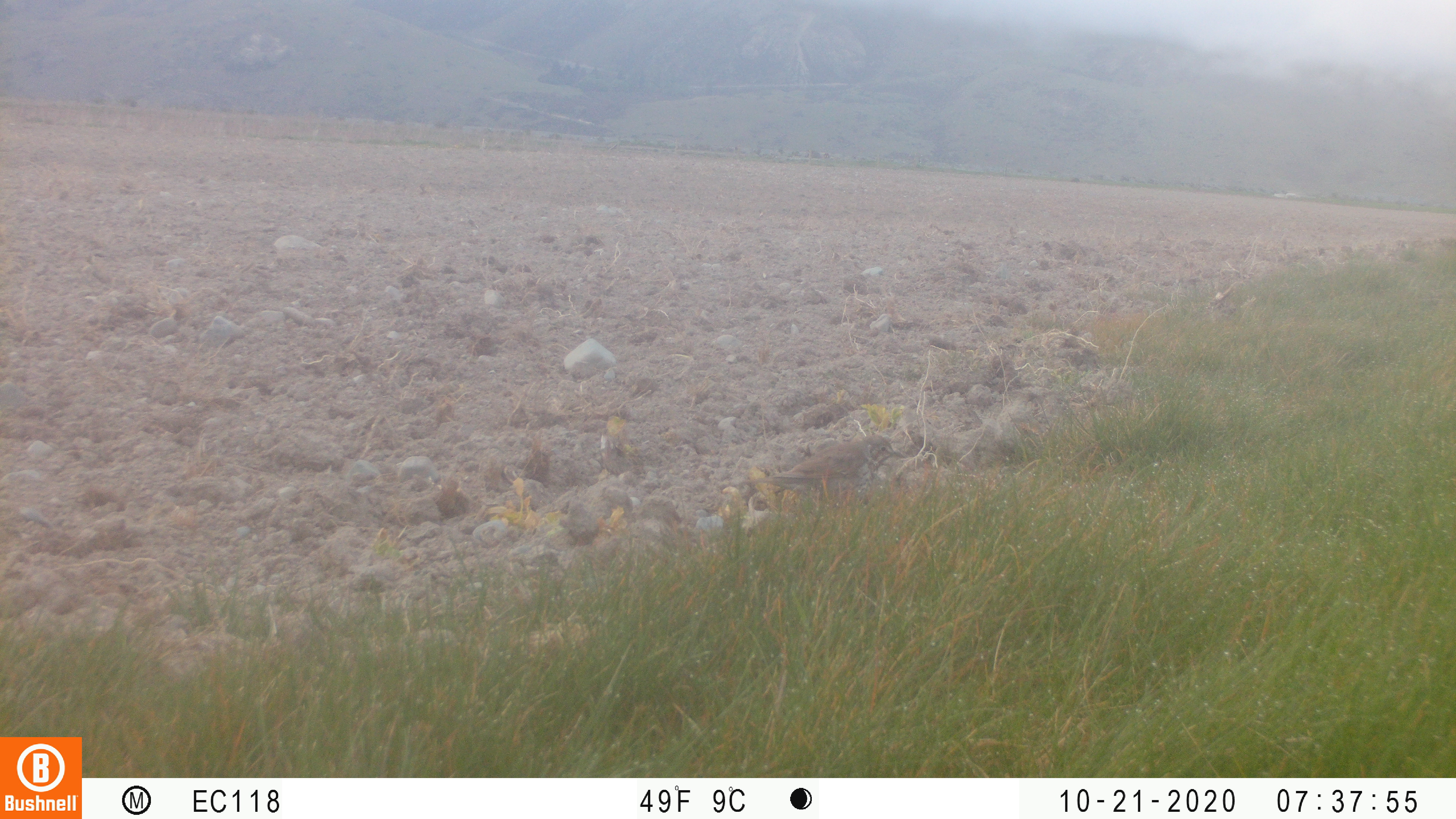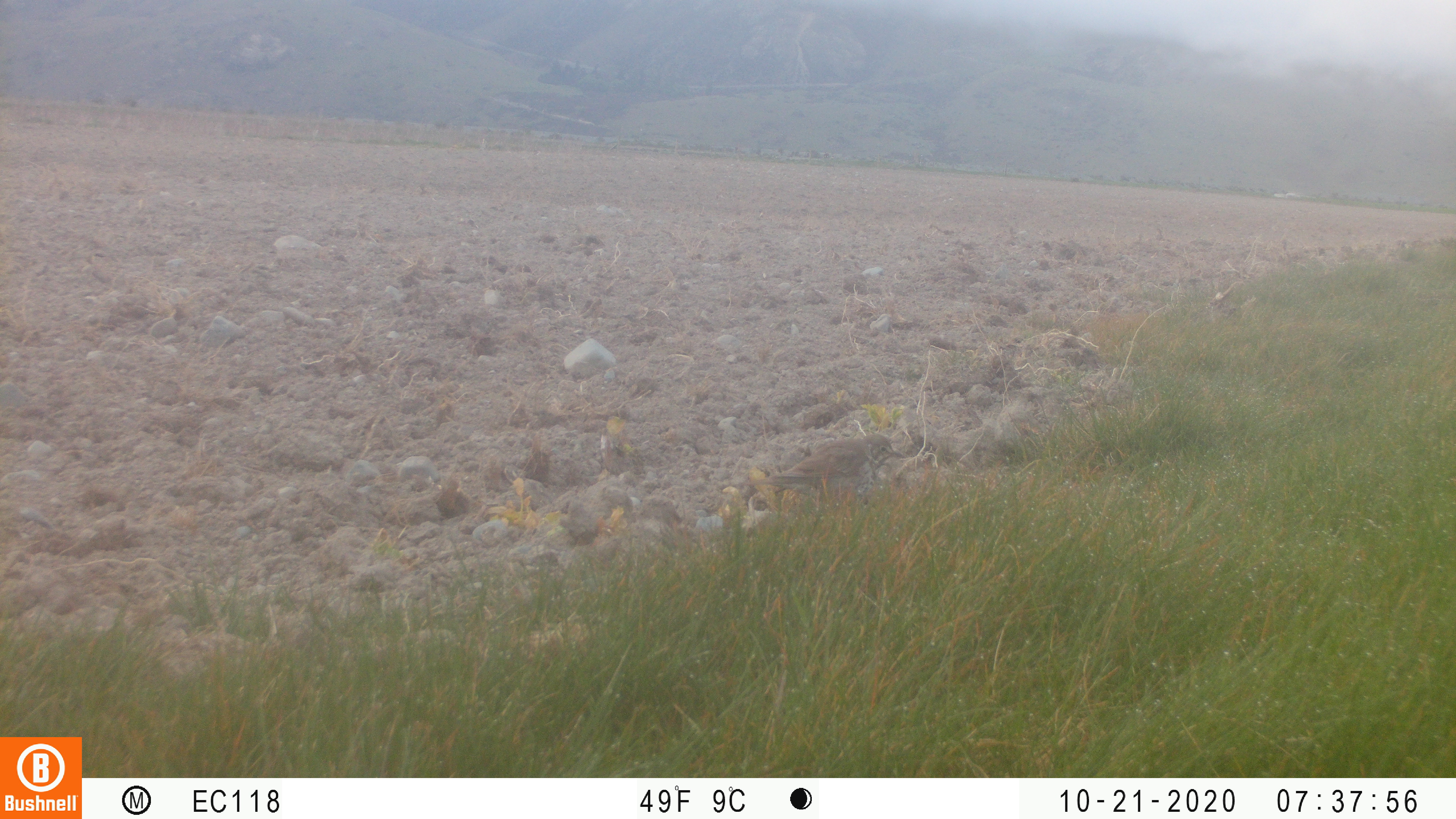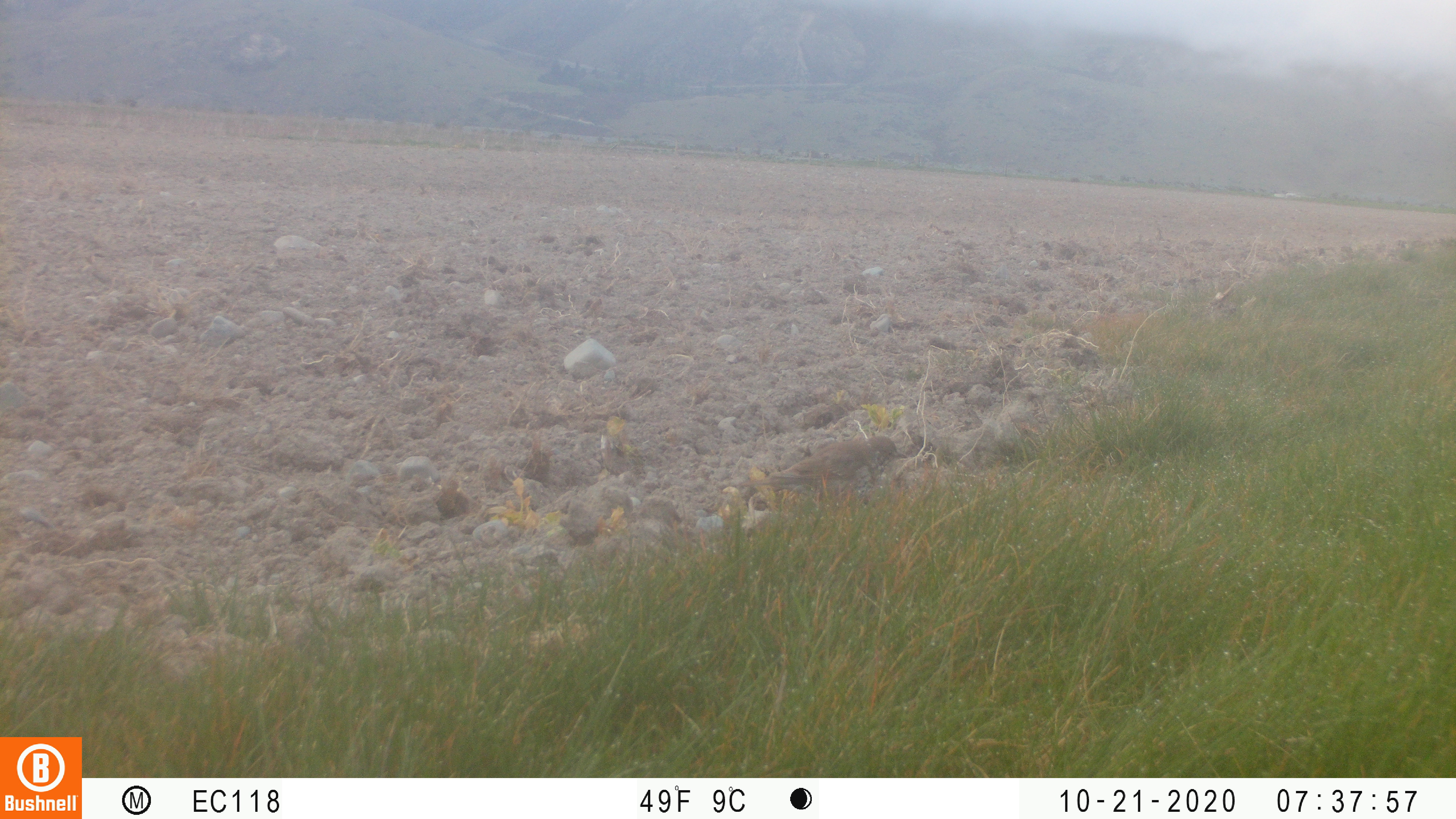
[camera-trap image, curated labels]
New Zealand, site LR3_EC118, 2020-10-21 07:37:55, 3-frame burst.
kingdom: Animalia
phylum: Chordata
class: Aves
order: Passeriformes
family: Turdidae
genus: Turdus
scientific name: Turdus philomelos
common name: song thrush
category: thrush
Thrush (song thrush) (Turdus philomelos).